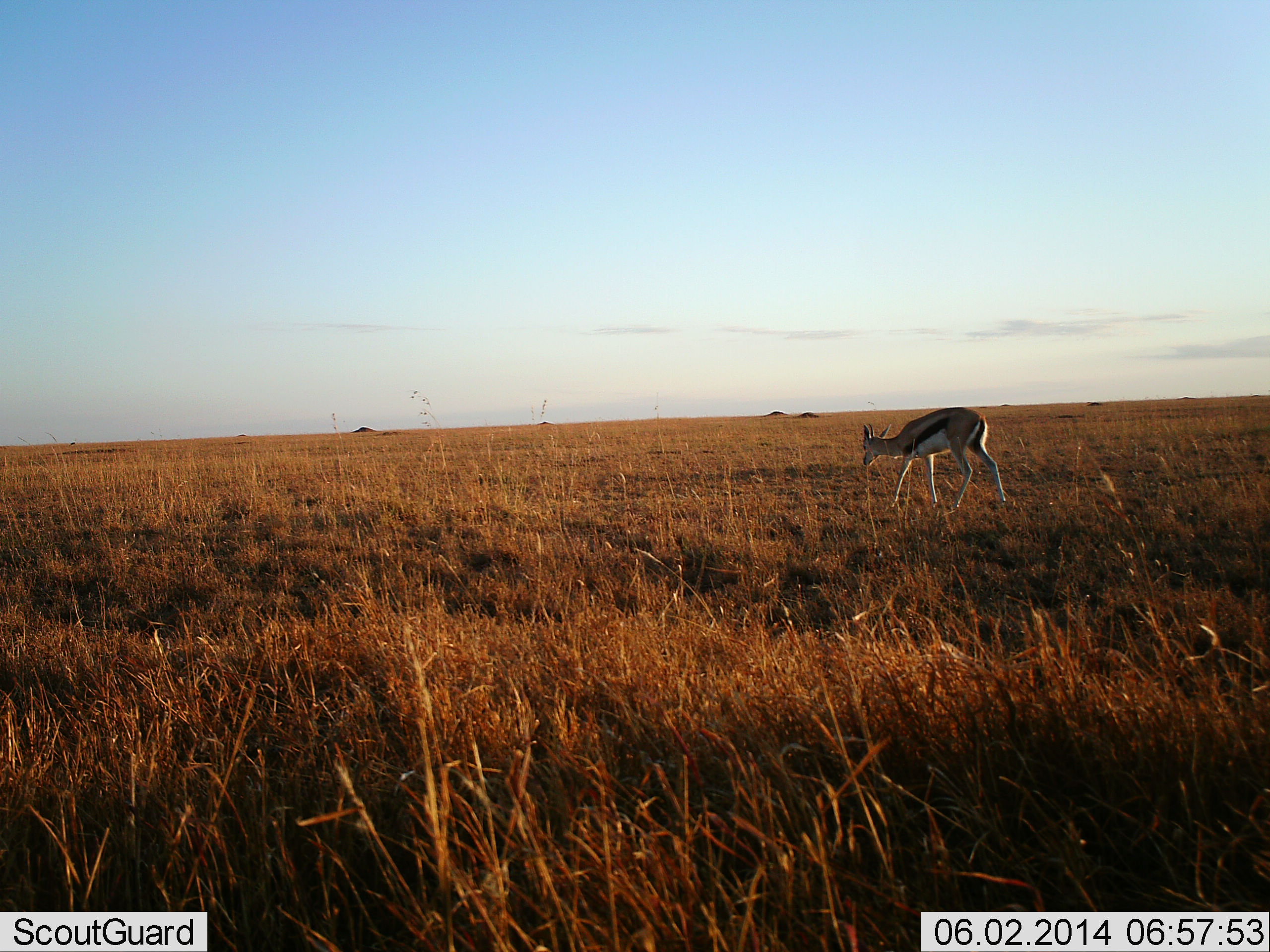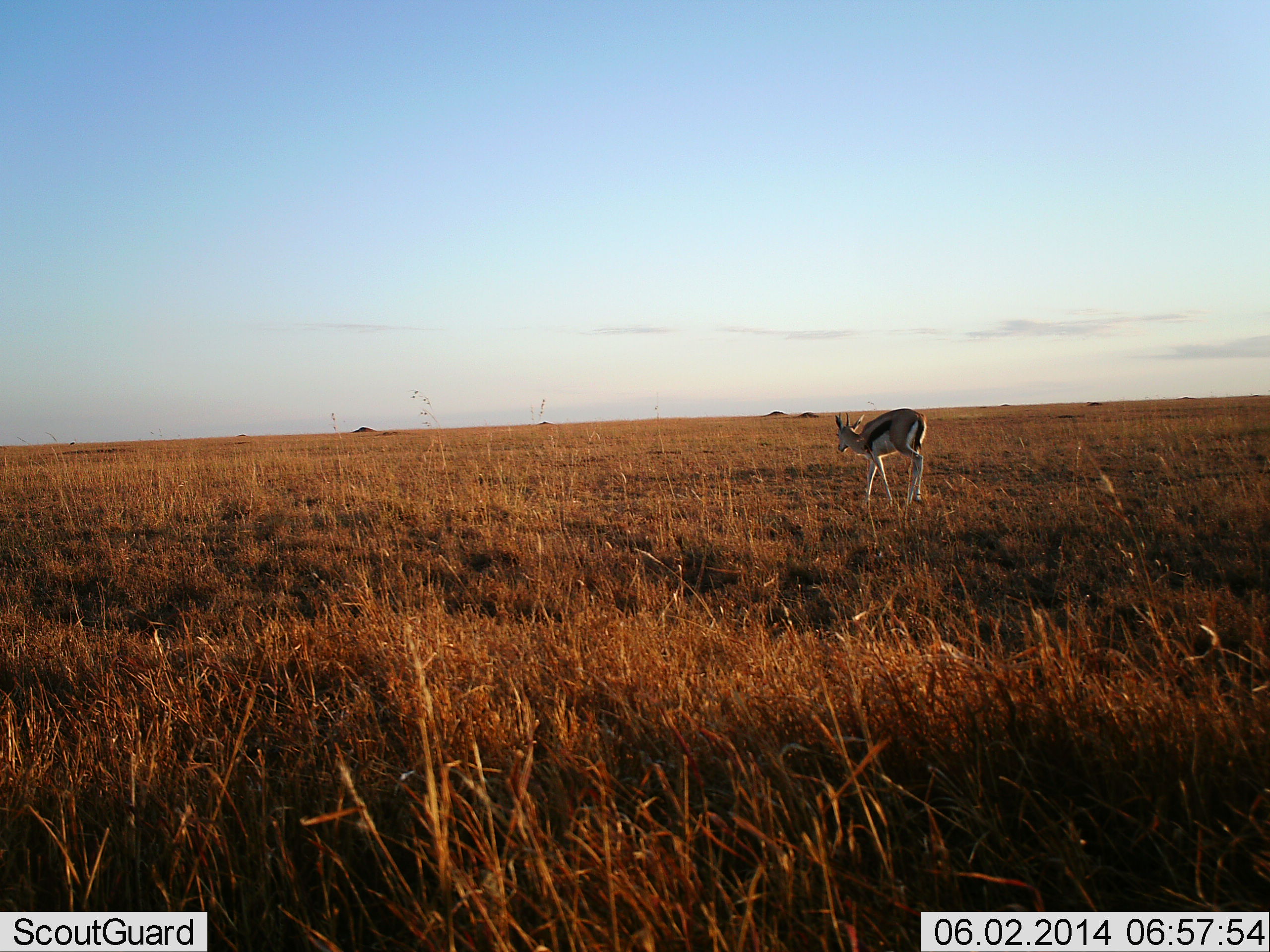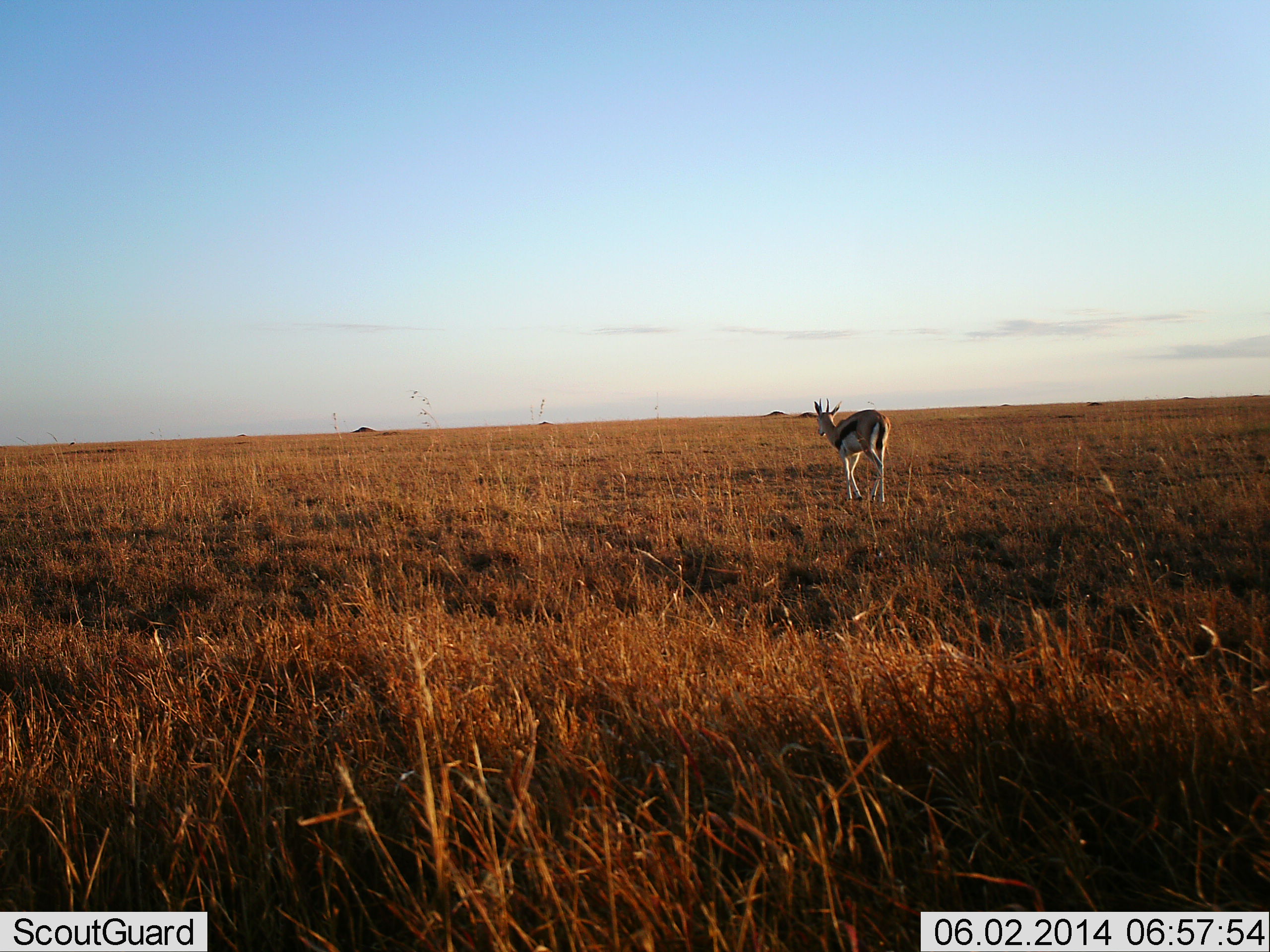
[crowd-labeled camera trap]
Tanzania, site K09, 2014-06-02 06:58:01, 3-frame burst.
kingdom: Animalia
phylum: Chordata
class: Mammalia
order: Artiodactyla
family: Bovidae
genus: Eudorcas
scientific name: Eudorcas thomsonii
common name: thomson's gazelle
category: gazellethomsons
Gazellethomsons (thomson's gazelle) (Eudorcas thomsonii), count 1. Behavior (volunteer vote fractions): standing 0%, resting 0%, moving 100%, interacting 0%. Young present (vote fraction): 0%. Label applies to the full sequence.